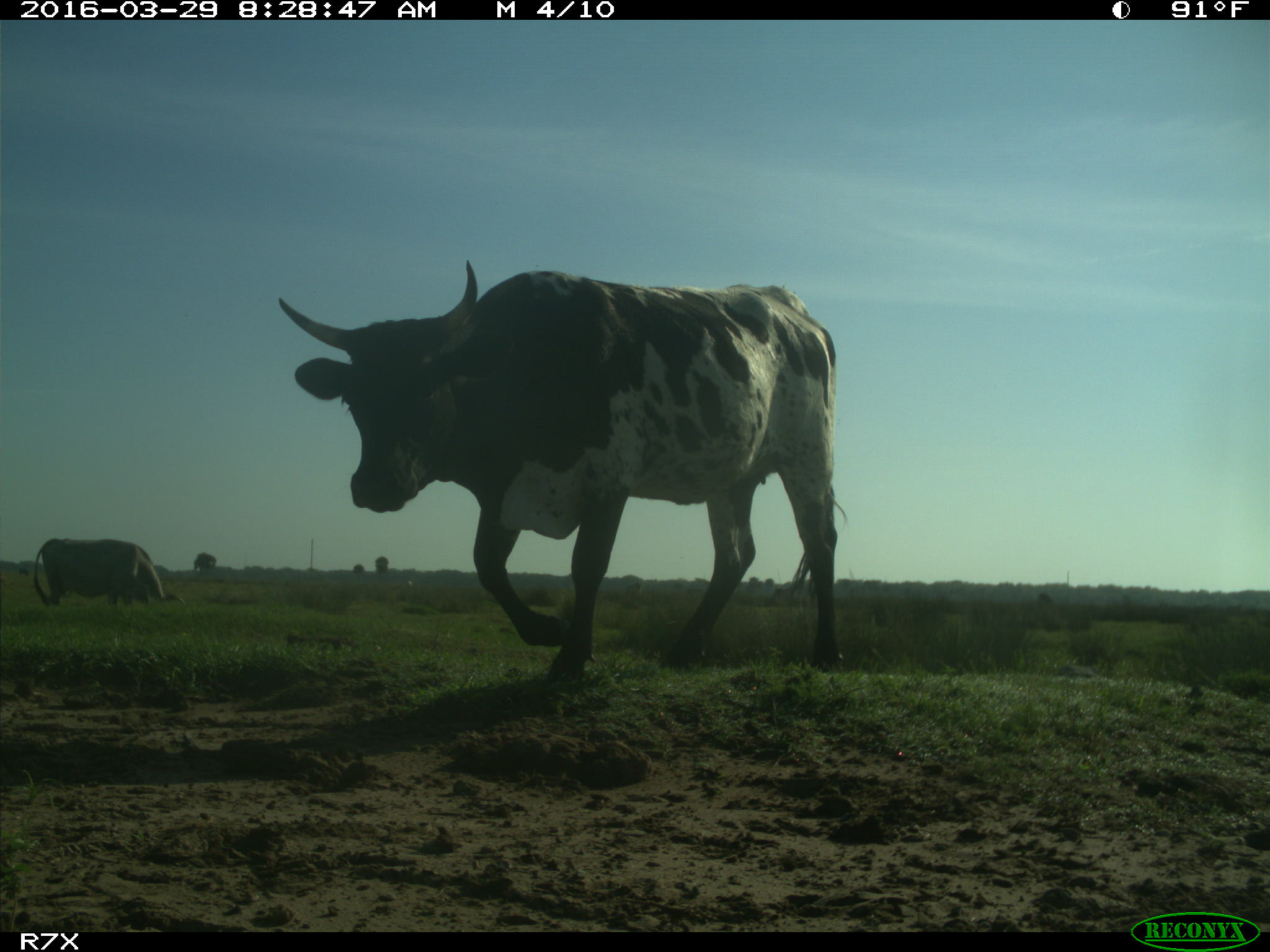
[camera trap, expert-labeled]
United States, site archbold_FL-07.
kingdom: Animalia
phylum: Chordata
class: Mammalia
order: Artiodactyla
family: Bovidae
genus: Bos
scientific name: Bos taurus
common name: domestic cow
Bos taurus (domestic cow).